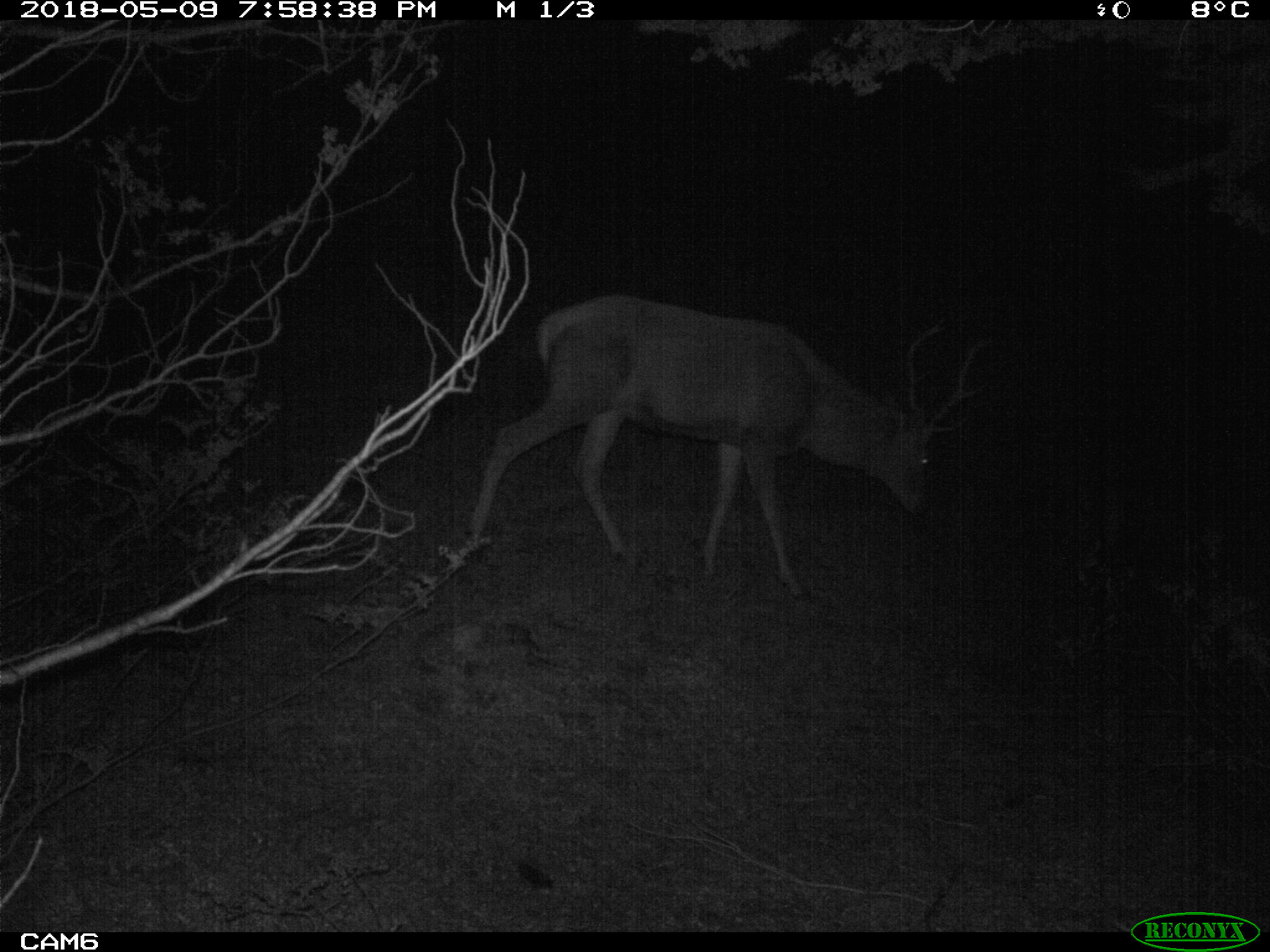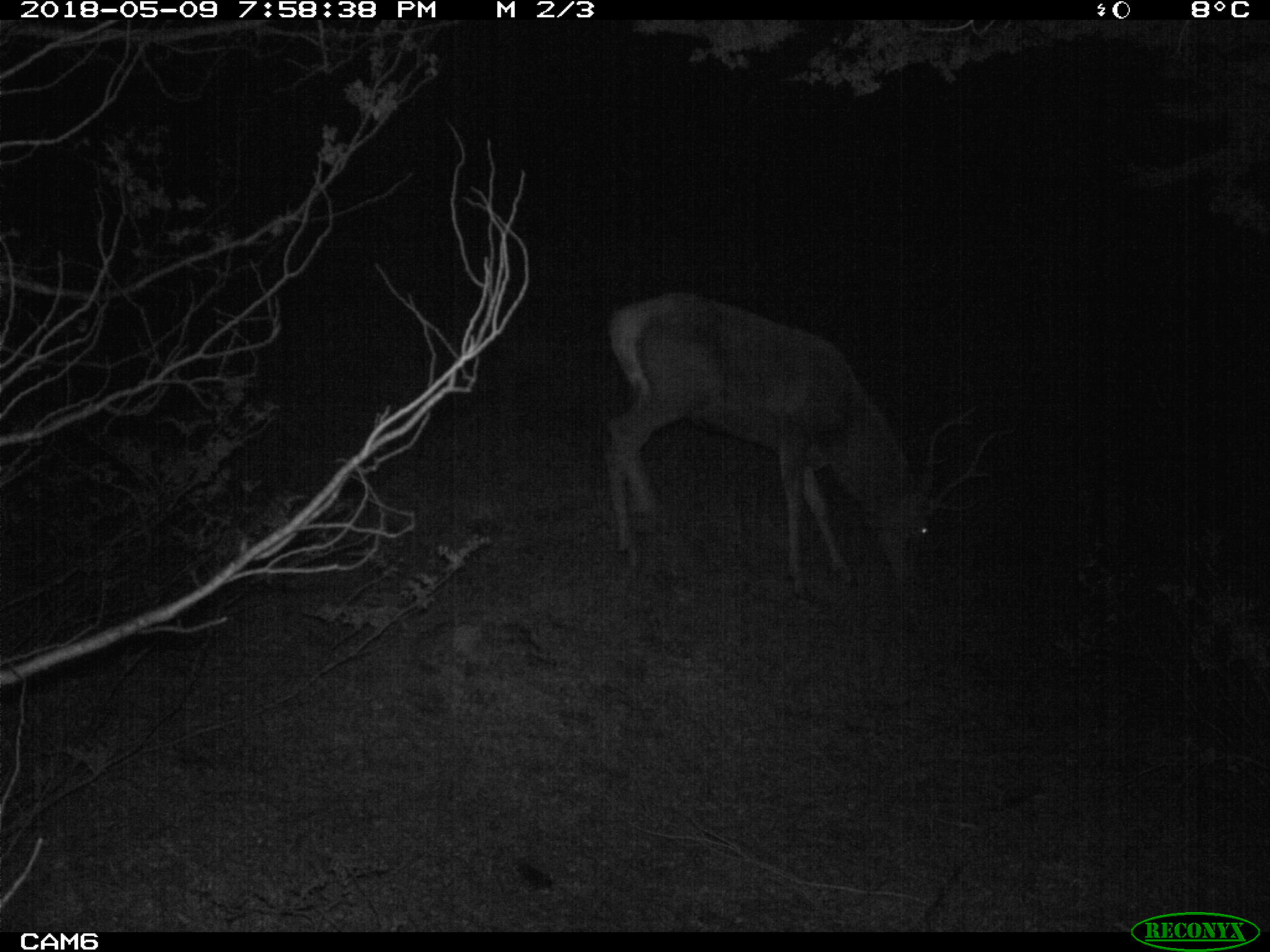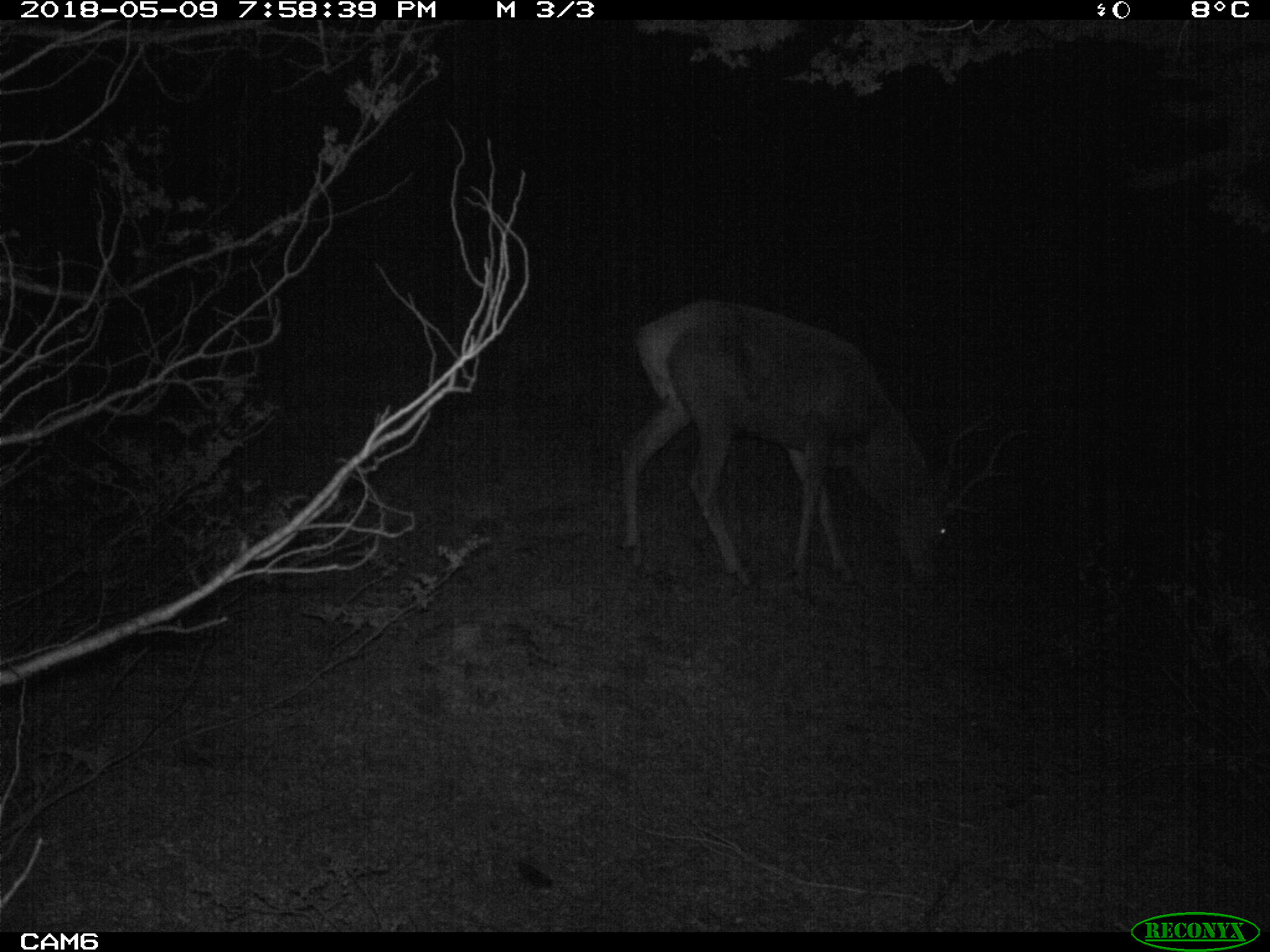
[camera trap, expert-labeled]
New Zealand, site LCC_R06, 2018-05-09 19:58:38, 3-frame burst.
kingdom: Animalia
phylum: Chordata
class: Mammalia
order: Artiodactyla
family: Cervidae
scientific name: Cervidae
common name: deer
Deer (Cervidae).